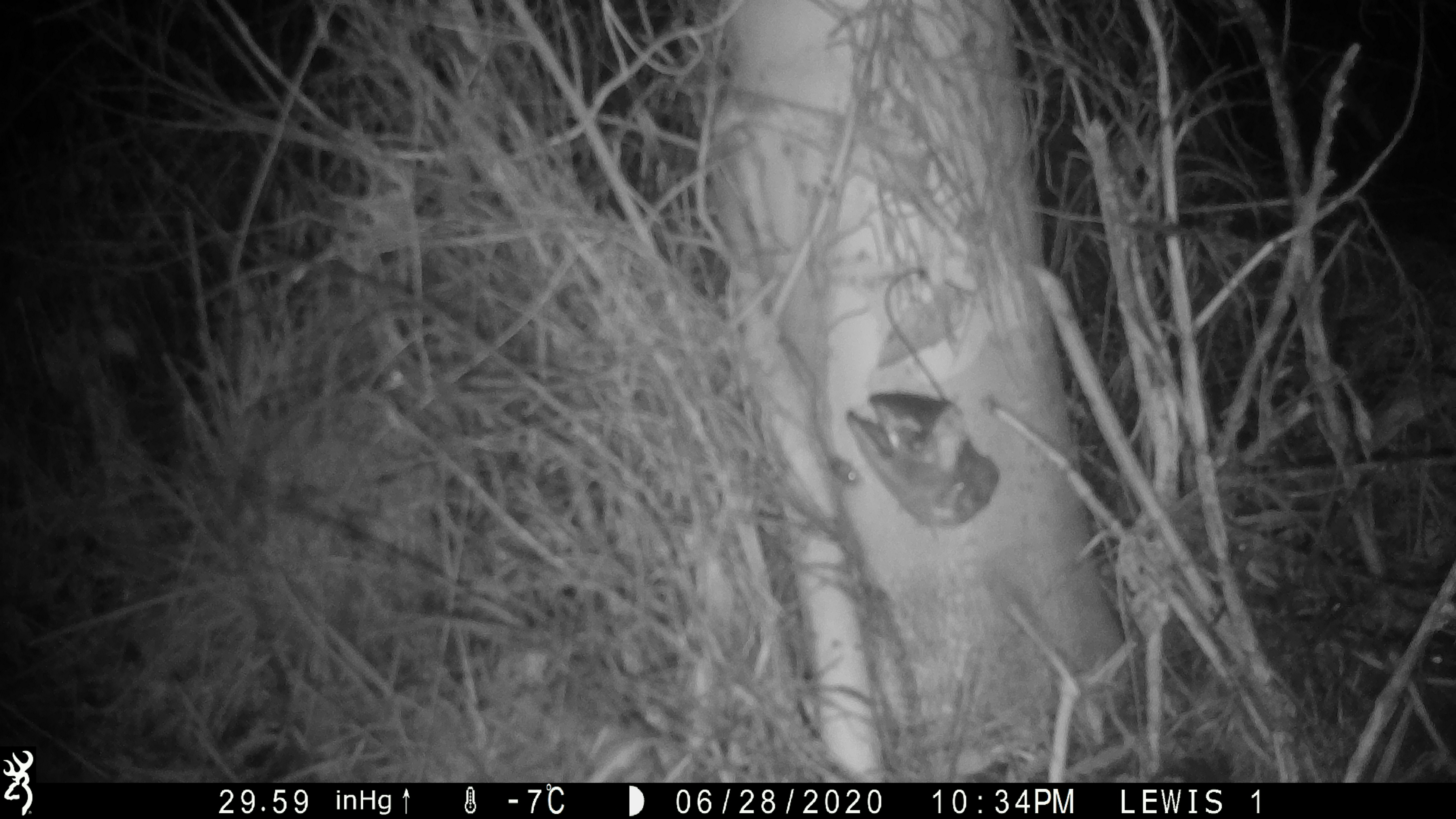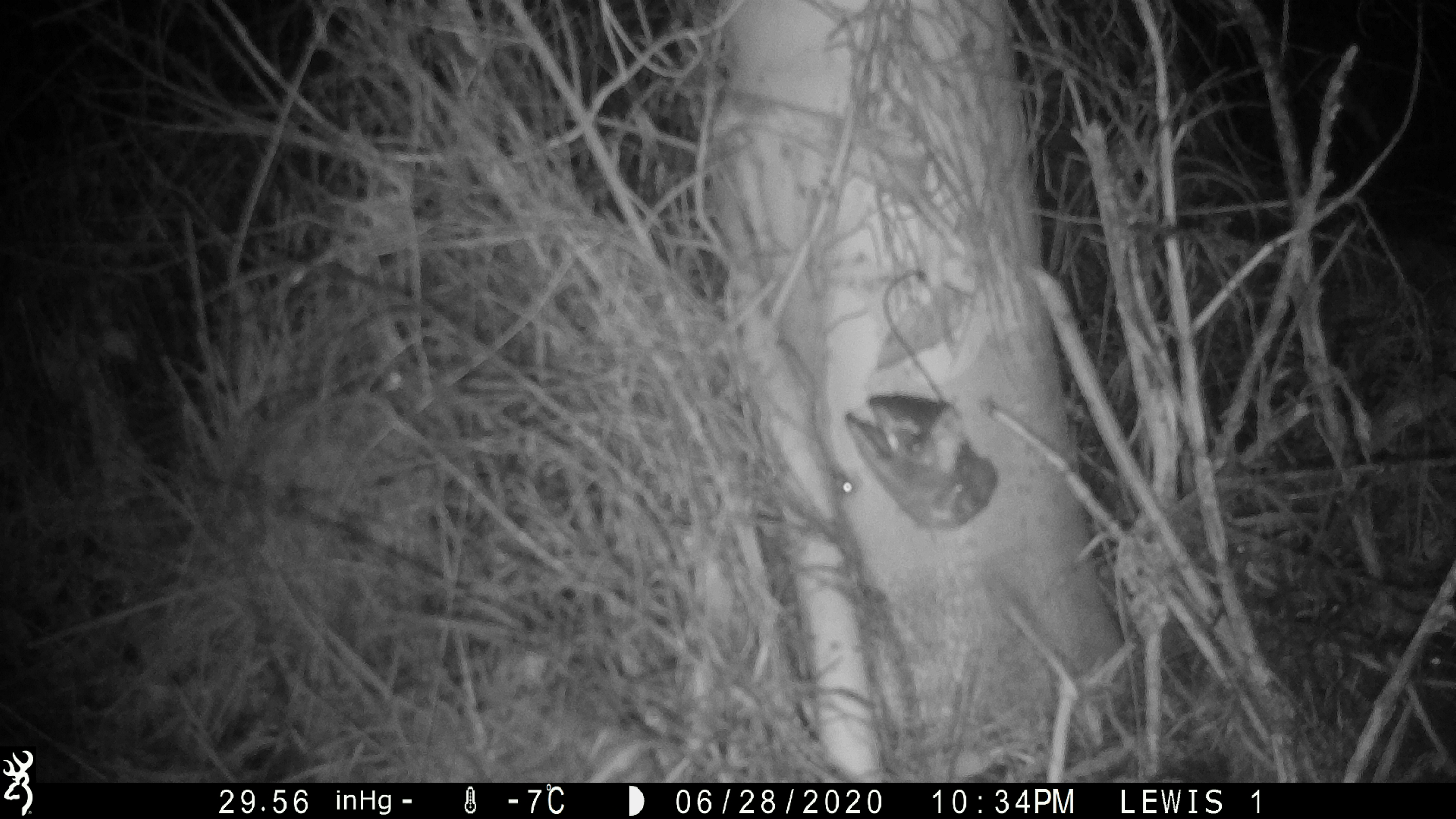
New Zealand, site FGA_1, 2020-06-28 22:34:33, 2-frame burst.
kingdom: Animalia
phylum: Chordata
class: Mammalia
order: Rodentia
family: Muridae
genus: Mus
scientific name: Mus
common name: mouse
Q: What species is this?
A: Mouse (Mus).